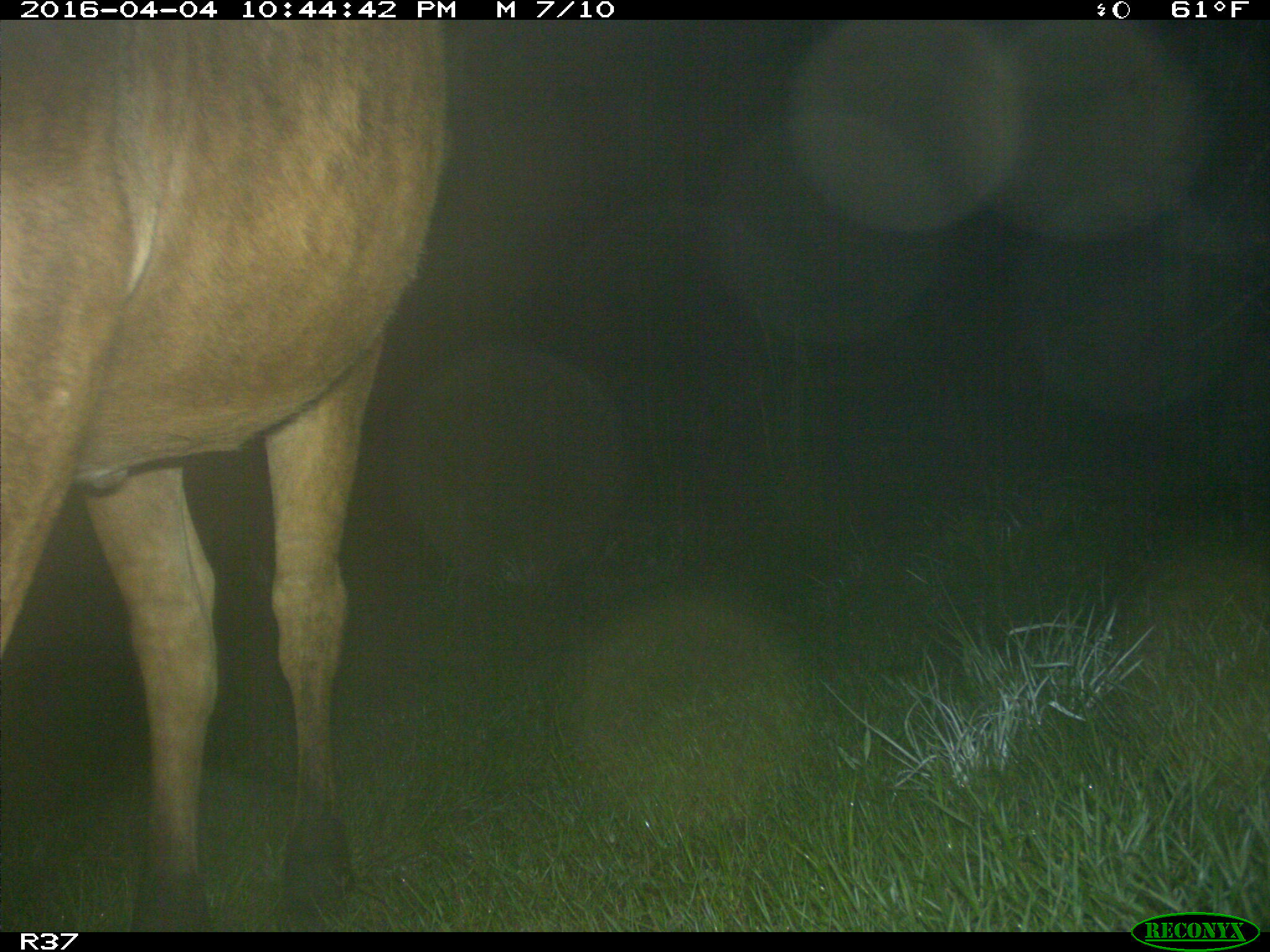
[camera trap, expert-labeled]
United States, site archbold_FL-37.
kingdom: Animalia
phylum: Chordata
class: Mammalia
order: Artiodactyla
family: Bovidae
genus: Bos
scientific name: Bos taurus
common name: domestic cow